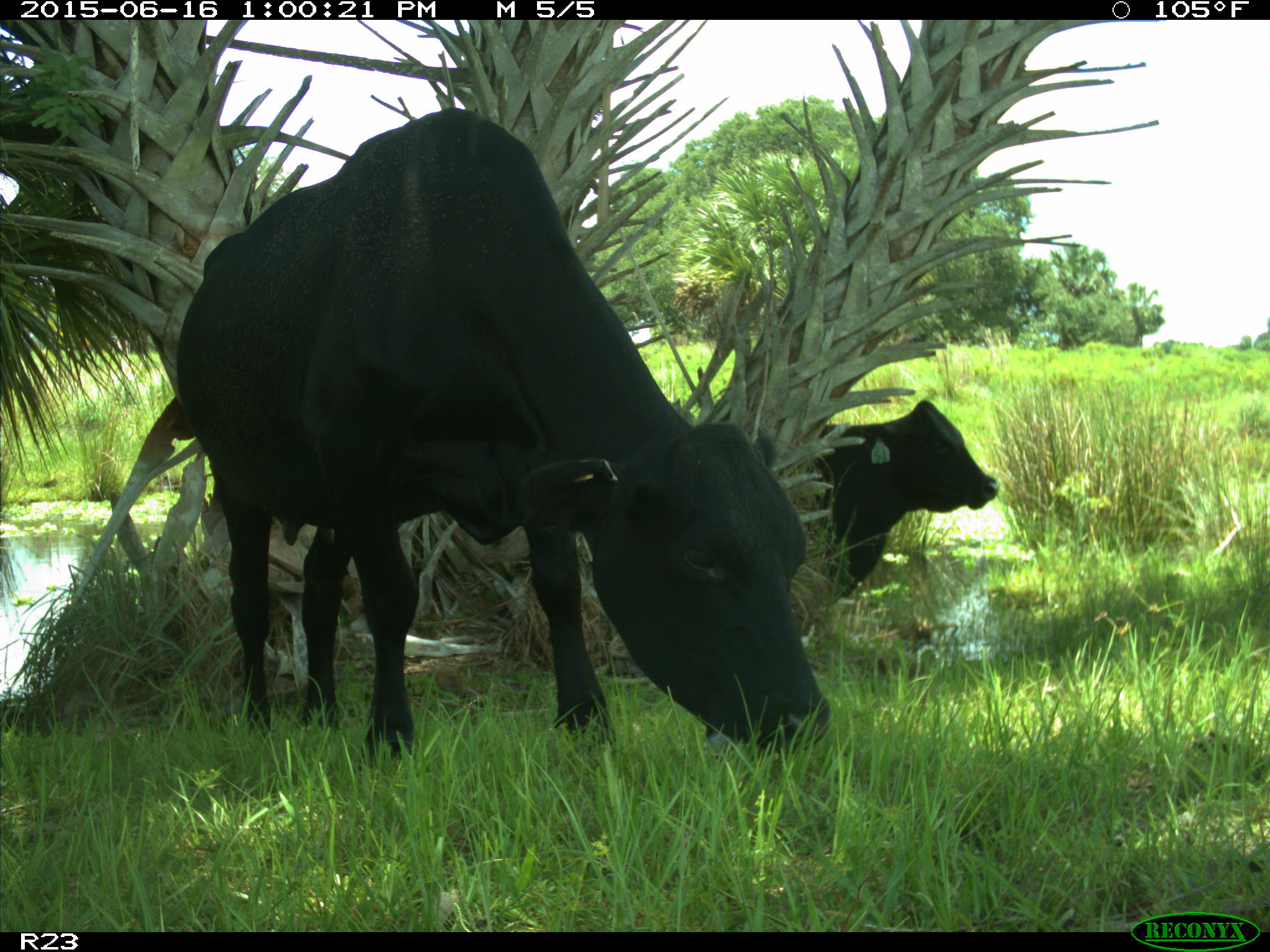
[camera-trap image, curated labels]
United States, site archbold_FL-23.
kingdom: Animalia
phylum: Chordata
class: Mammalia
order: Artiodactyla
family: Bovidae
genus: Bos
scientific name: Bos taurus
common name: domestic cow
Bos taurus (domestic cow).